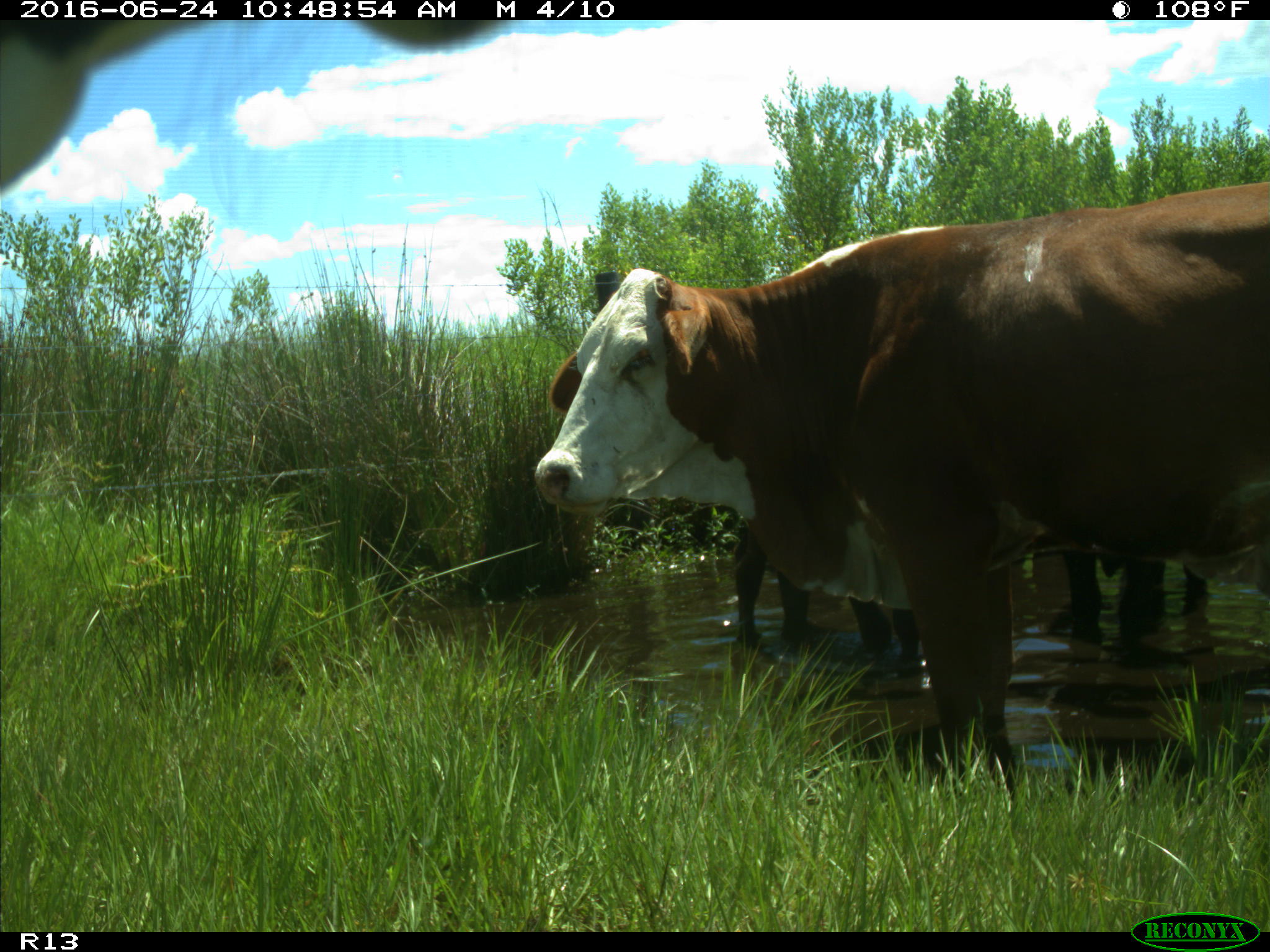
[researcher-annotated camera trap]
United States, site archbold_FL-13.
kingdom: Animalia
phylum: Chordata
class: Mammalia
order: Artiodactyla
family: Bovidae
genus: Bos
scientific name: Bos taurus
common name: domestic cow